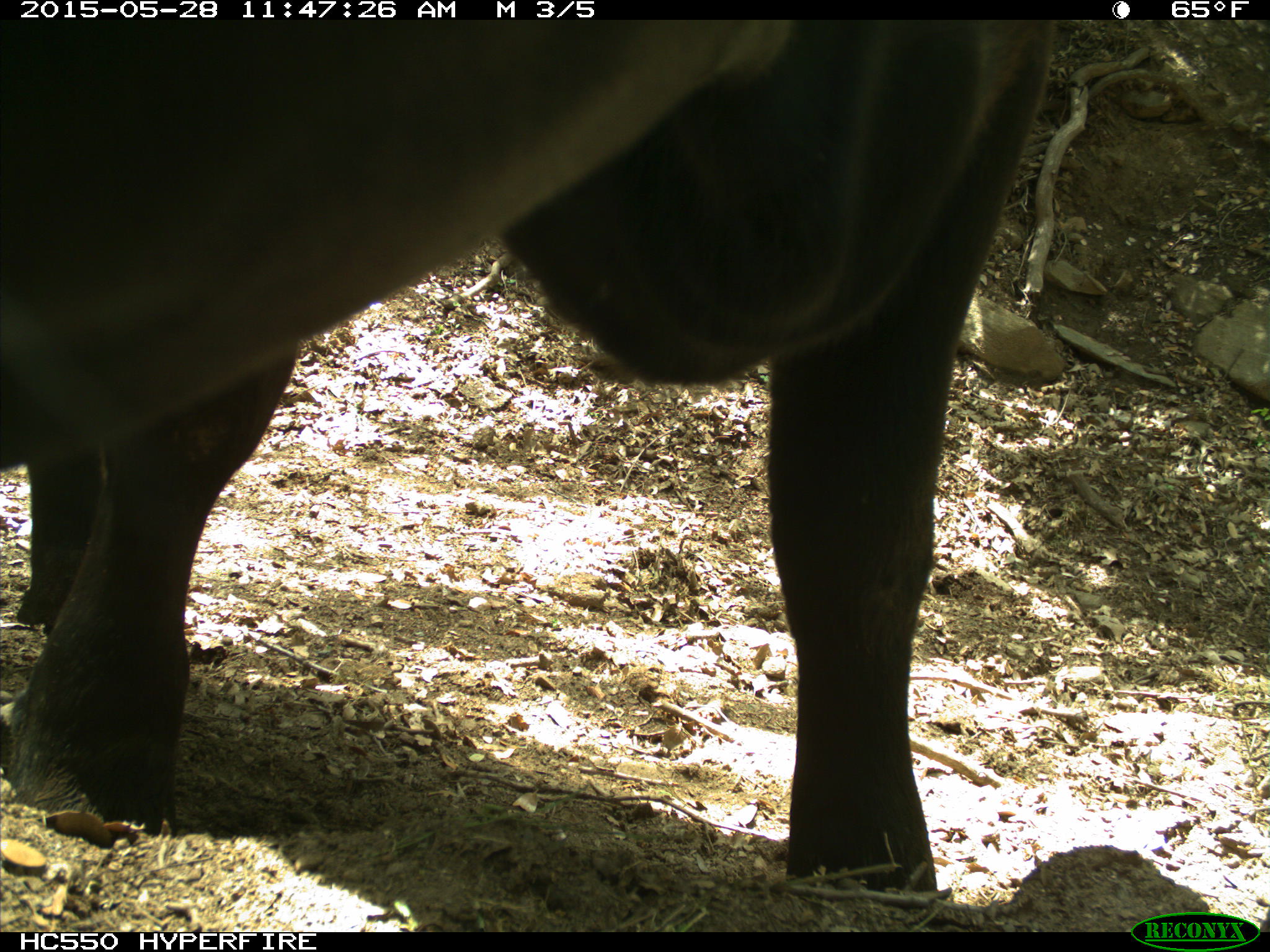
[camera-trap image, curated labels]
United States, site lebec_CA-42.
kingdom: Animalia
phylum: Chordata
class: Mammalia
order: Artiodactyla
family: Bovidae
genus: Bos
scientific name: Bos taurus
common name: domestic cow